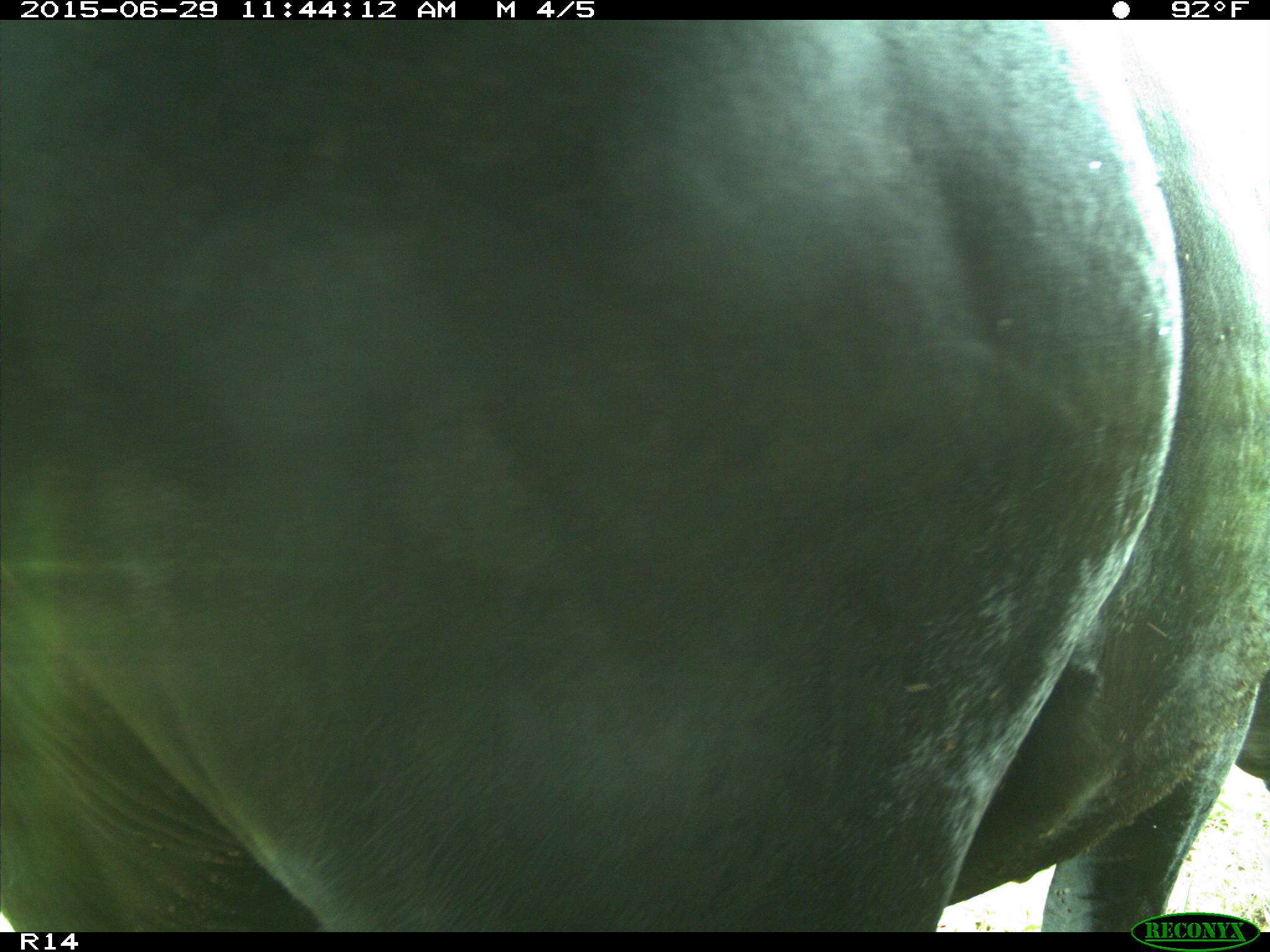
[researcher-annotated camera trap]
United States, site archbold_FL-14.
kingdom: Animalia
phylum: Chordata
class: Mammalia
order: Artiodactyla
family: Bovidae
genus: Bos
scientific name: Bos taurus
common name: domestic cow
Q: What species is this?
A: Bos taurus (domestic cow).